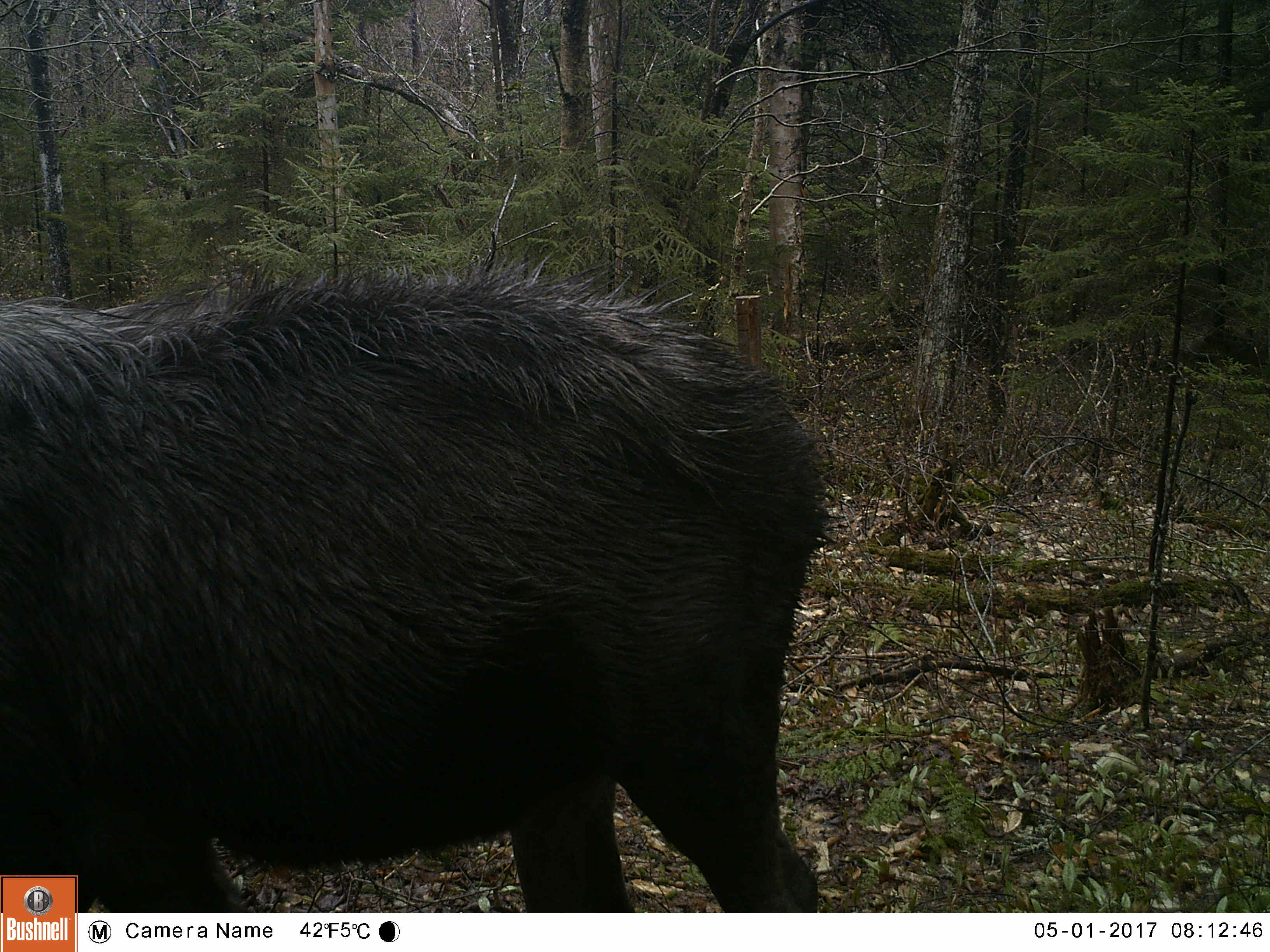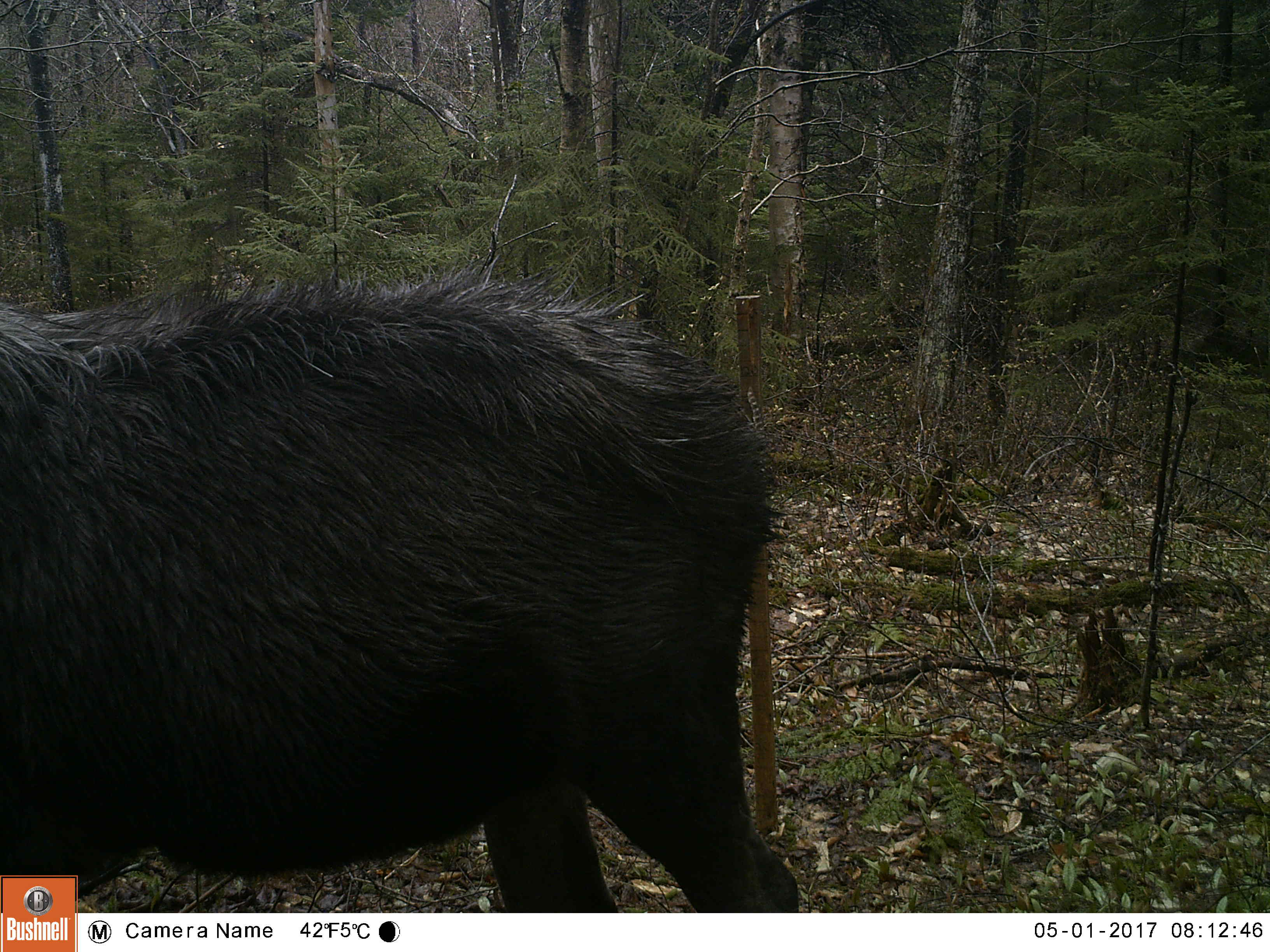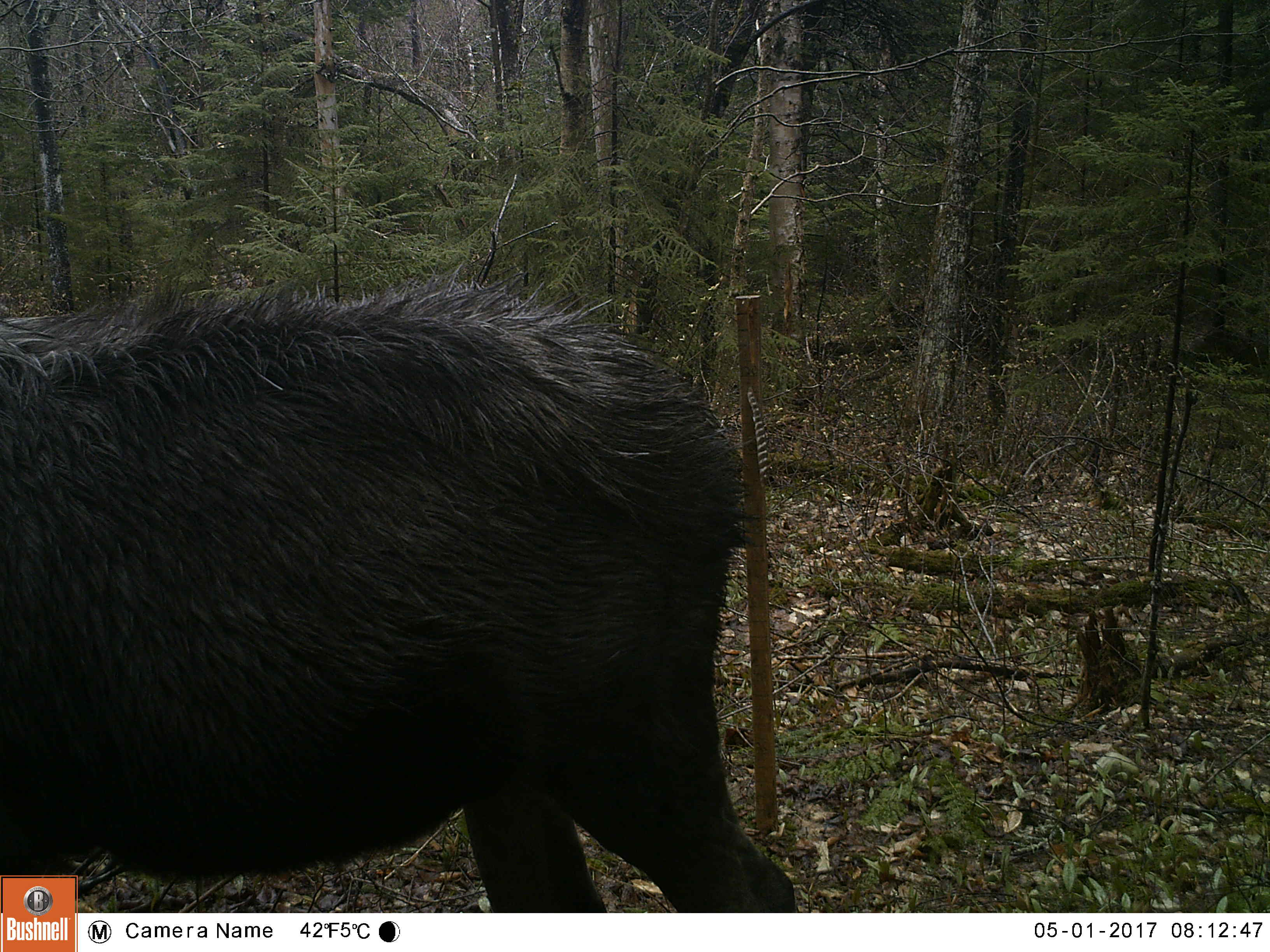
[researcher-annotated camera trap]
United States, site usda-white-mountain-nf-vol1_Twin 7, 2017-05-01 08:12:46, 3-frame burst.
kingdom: Animalia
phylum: Chordata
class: Mammalia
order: Artiodactyla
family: Cervidae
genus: Alces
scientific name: Alces alces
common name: moose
Moose (Alces alces).